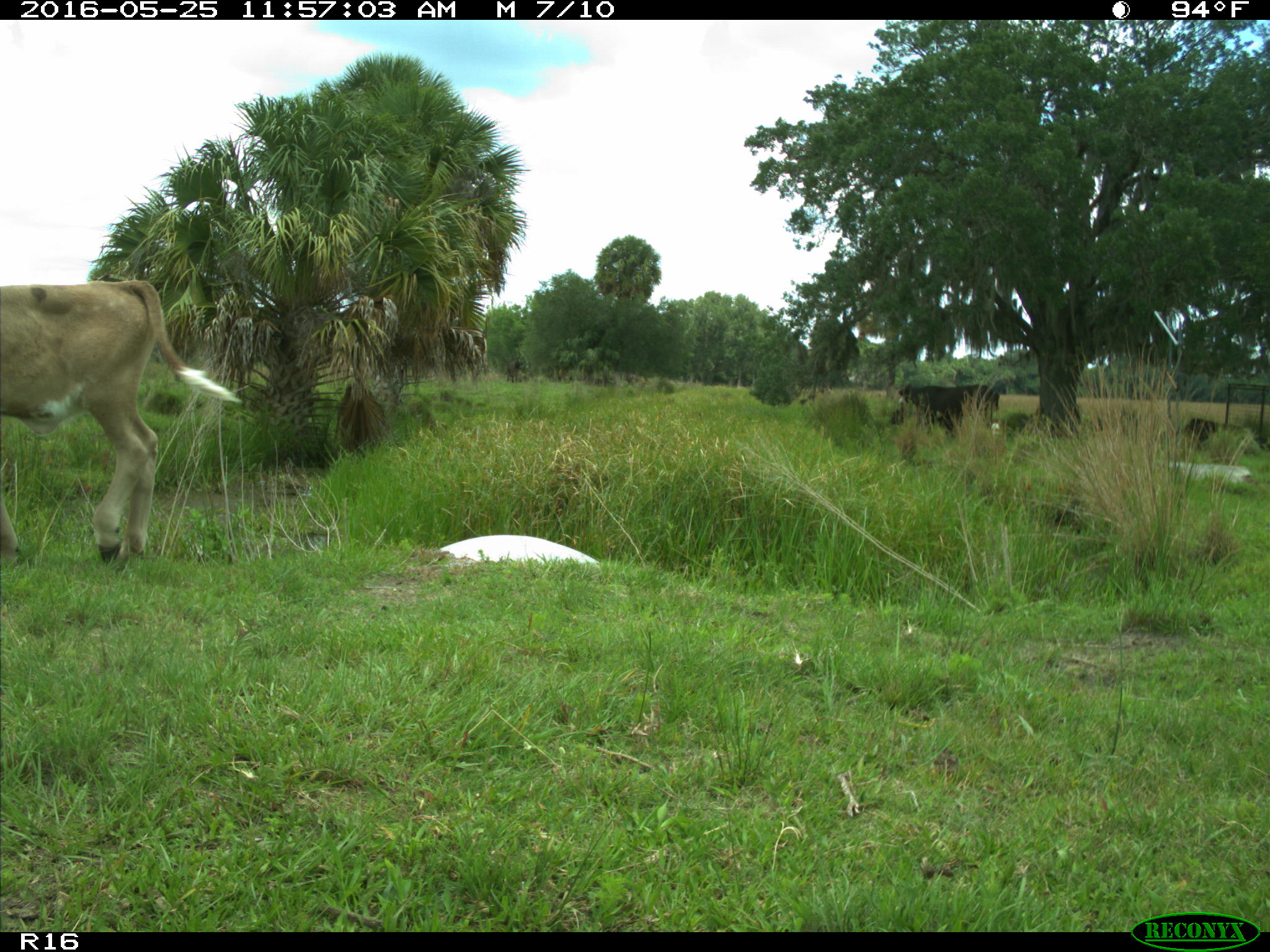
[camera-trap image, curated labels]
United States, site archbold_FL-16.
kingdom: Animalia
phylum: Chordata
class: Mammalia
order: Artiodactyla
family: Bovidae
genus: Bos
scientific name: Bos taurus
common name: domestic cow